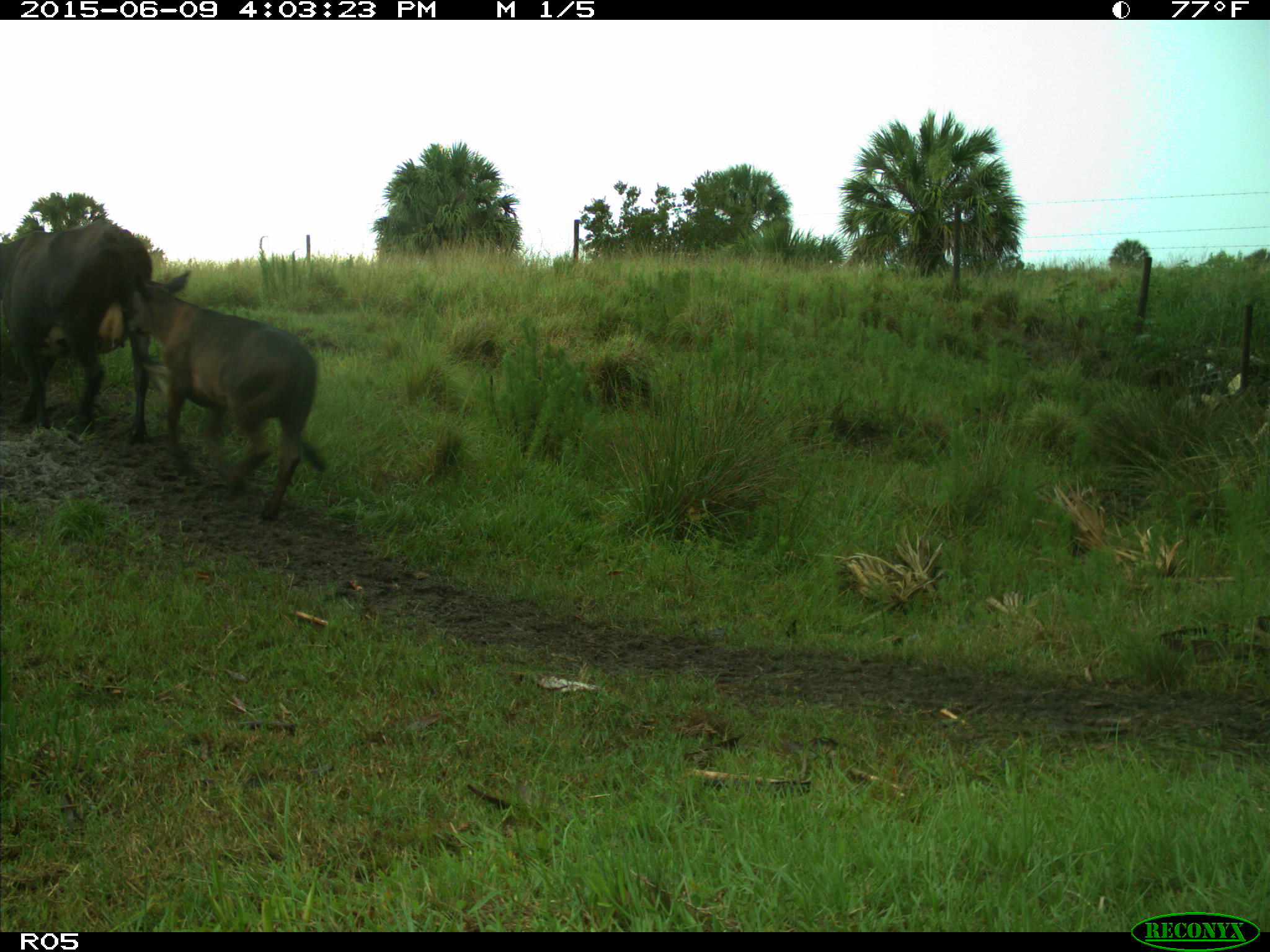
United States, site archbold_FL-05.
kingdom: Animalia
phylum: Chordata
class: Mammalia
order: Artiodactyla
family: Bovidae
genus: Bos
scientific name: Bos taurus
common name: domestic cow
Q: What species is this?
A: Bos taurus (domestic cow).